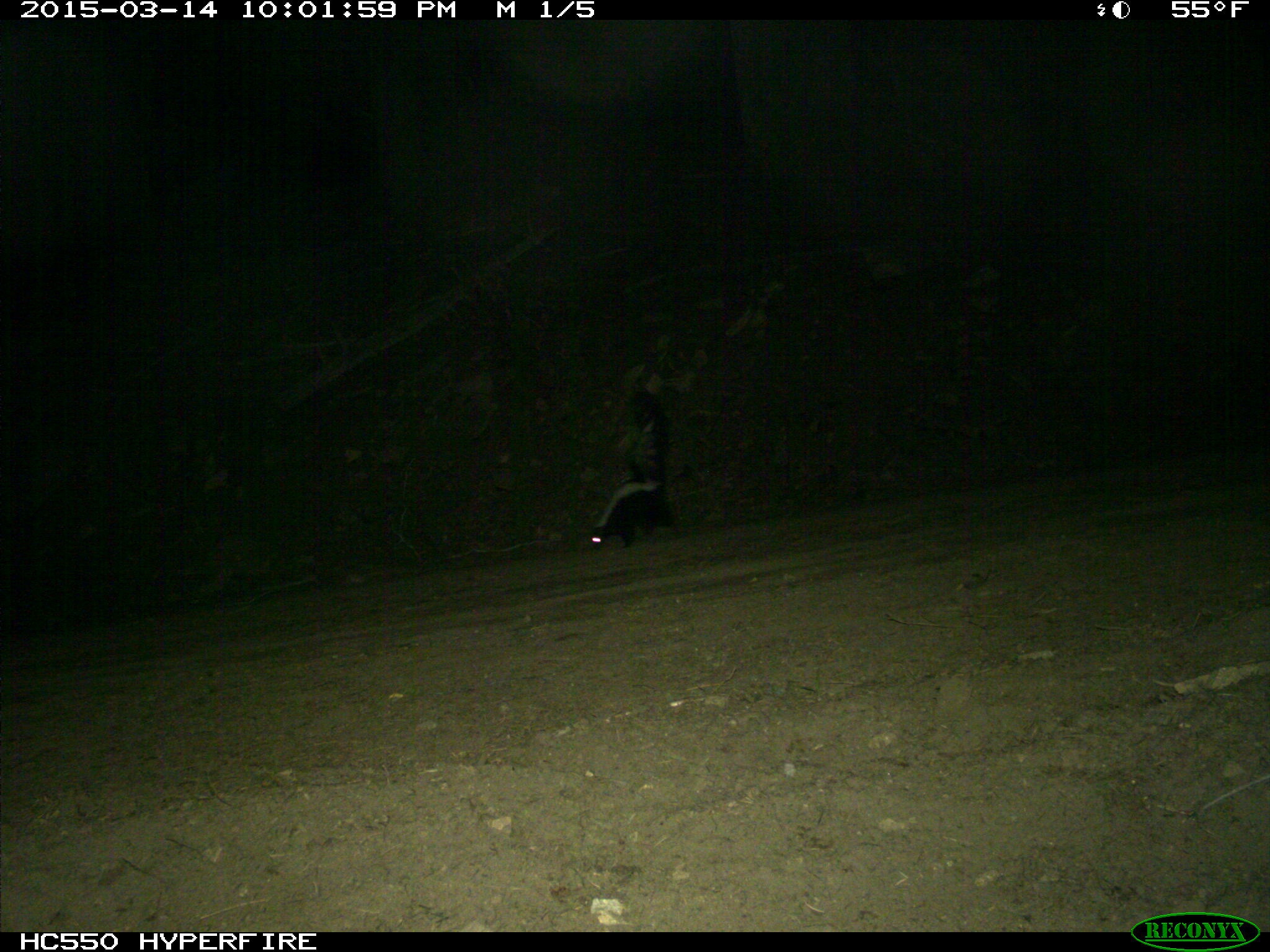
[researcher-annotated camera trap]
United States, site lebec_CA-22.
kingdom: Animalia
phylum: Chordata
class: Mammalia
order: Carnivora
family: Mephitidae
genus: Mephitis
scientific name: Mephitis mephitis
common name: striped skunk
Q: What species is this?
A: Mephitis mephitis (striped skunk).